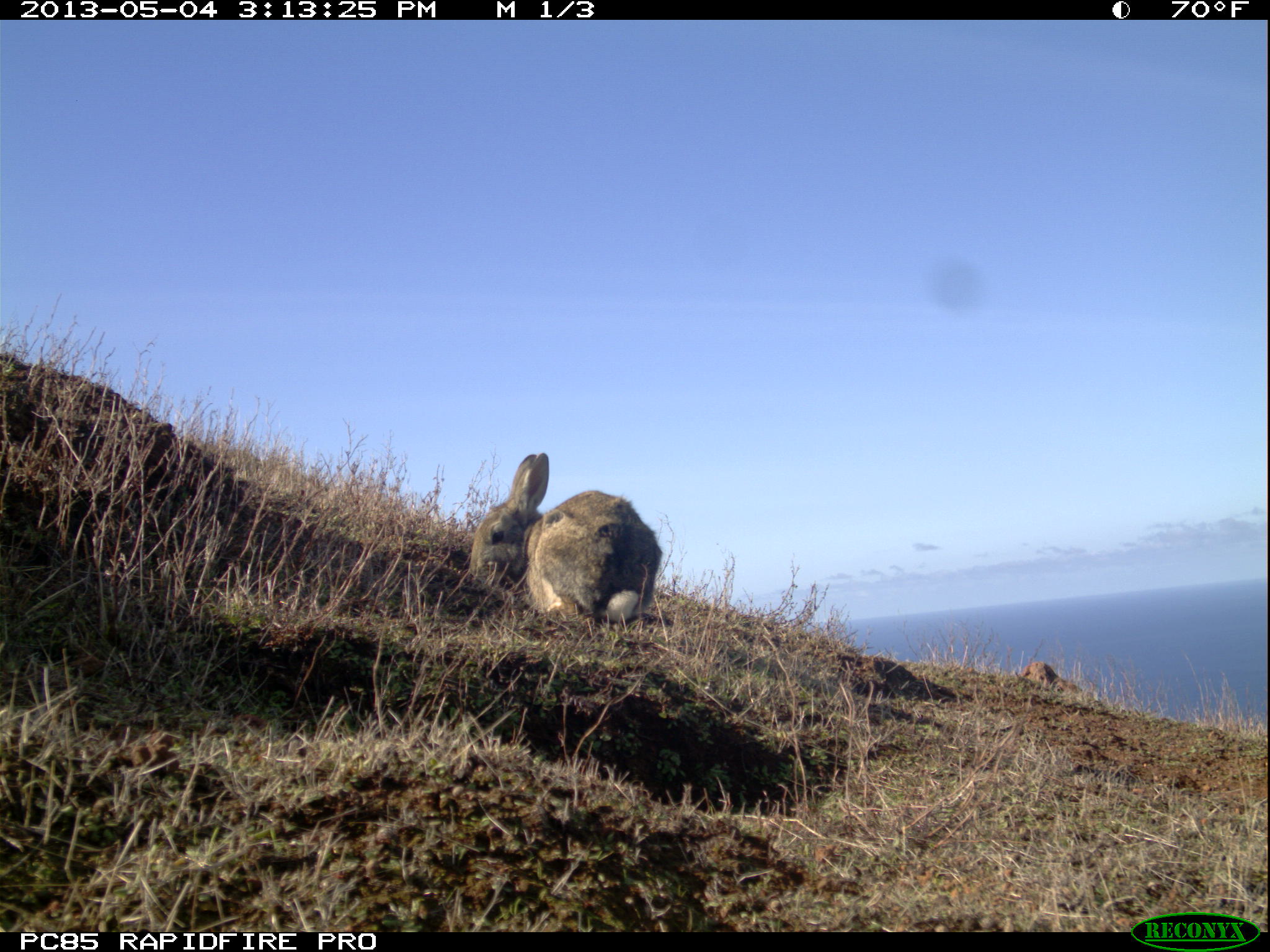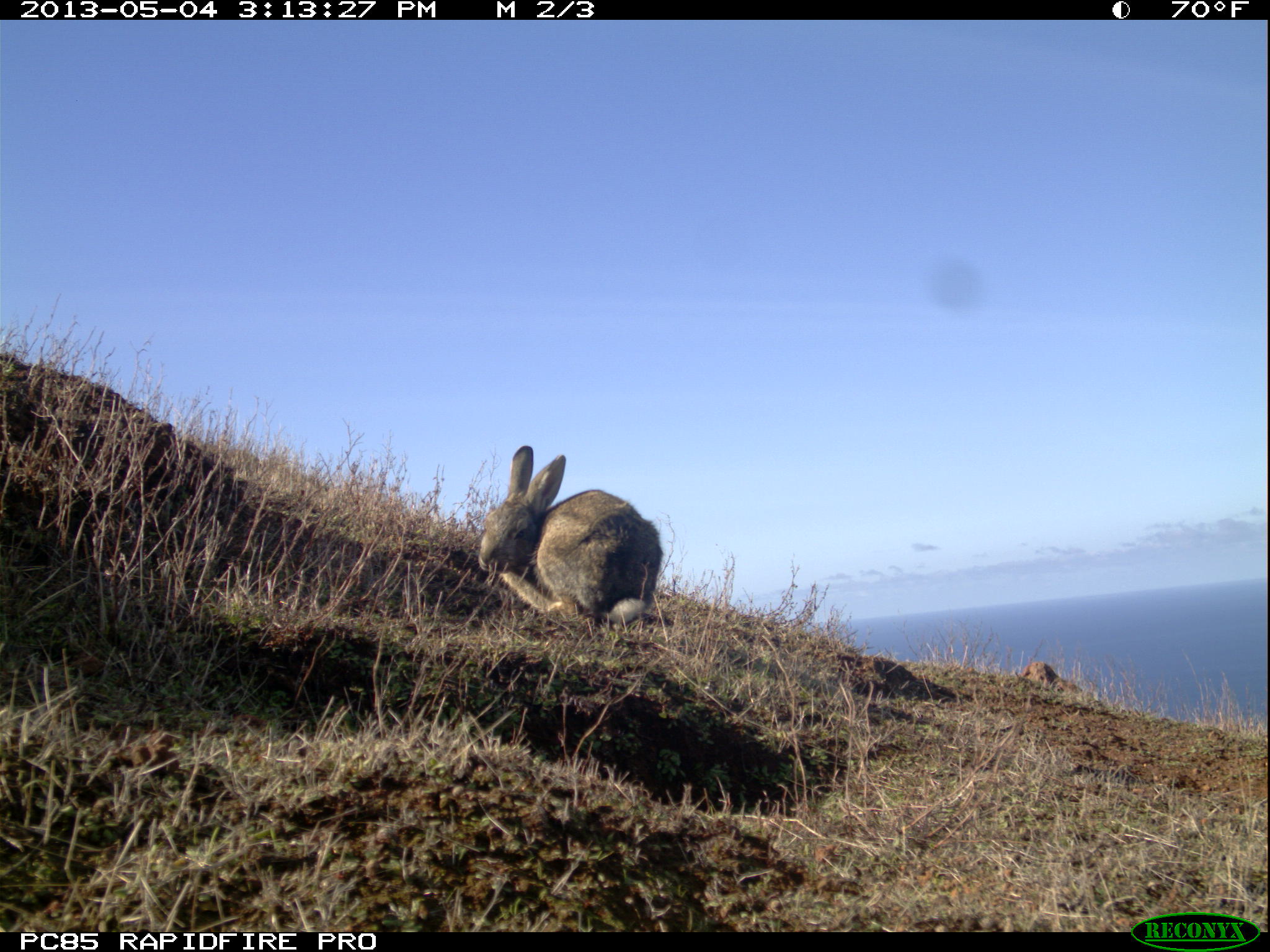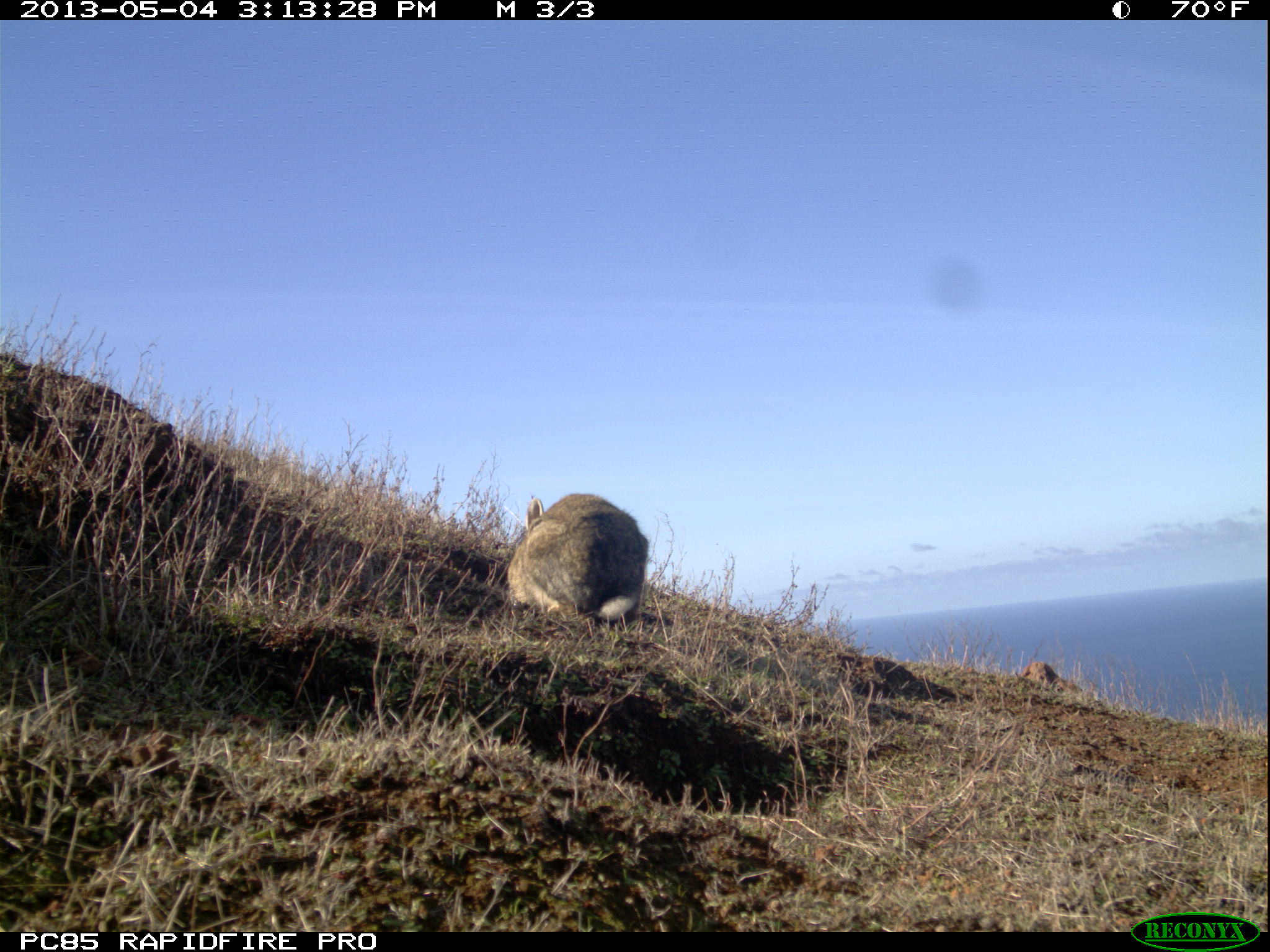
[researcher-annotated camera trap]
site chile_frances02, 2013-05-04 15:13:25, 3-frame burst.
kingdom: Animalia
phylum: Chordata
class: Mammalia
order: Lagomorpha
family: Leporidae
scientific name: Leporidae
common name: rabbits and hares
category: rabbit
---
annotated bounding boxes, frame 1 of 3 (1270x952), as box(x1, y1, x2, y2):
rabbit: box(460, 451, 662, 634)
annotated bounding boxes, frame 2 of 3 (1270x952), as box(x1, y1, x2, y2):
rabbit: box(466, 443, 662, 637)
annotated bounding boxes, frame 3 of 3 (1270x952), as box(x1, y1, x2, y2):
rabbit: box(495, 490, 649, 629)